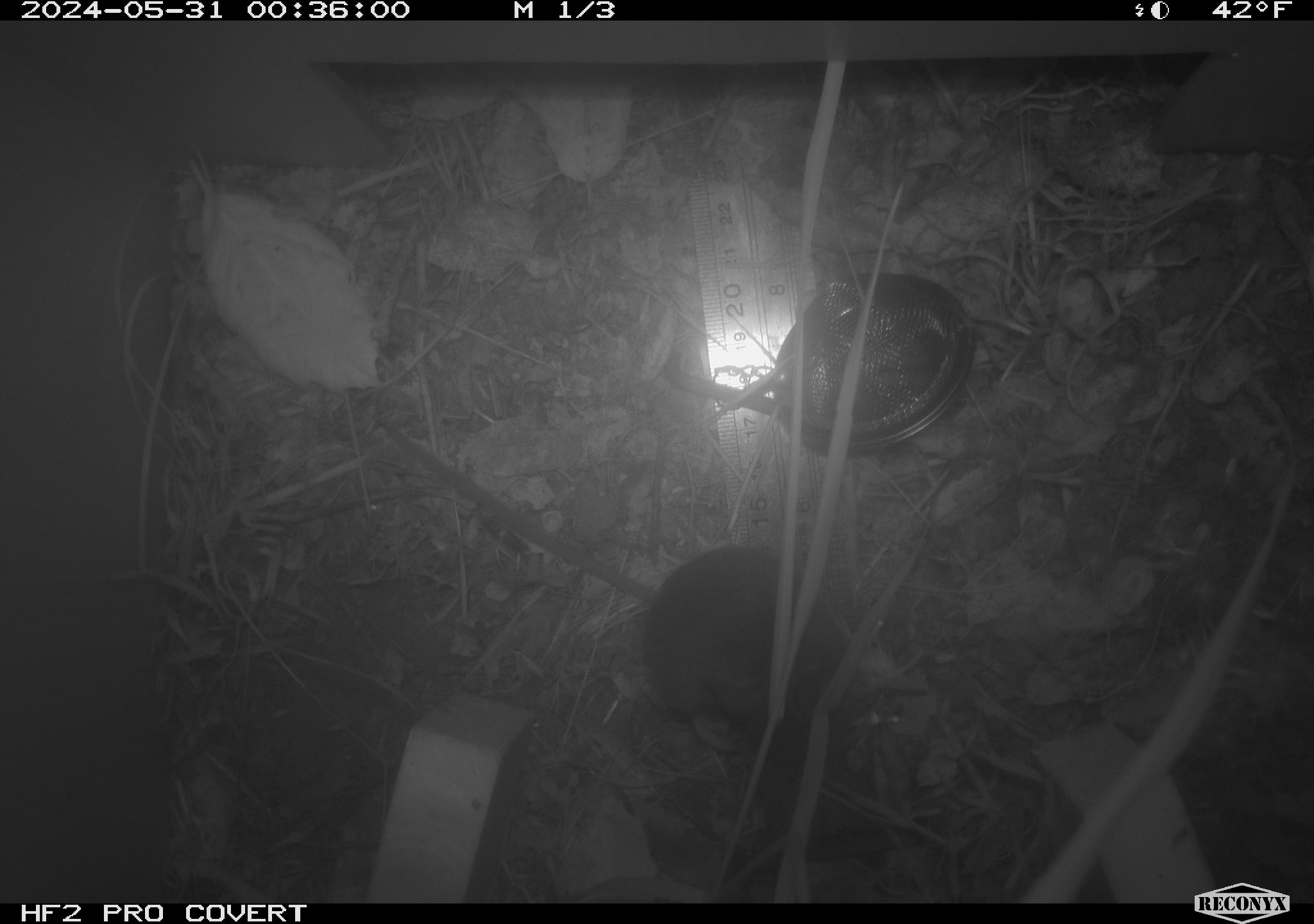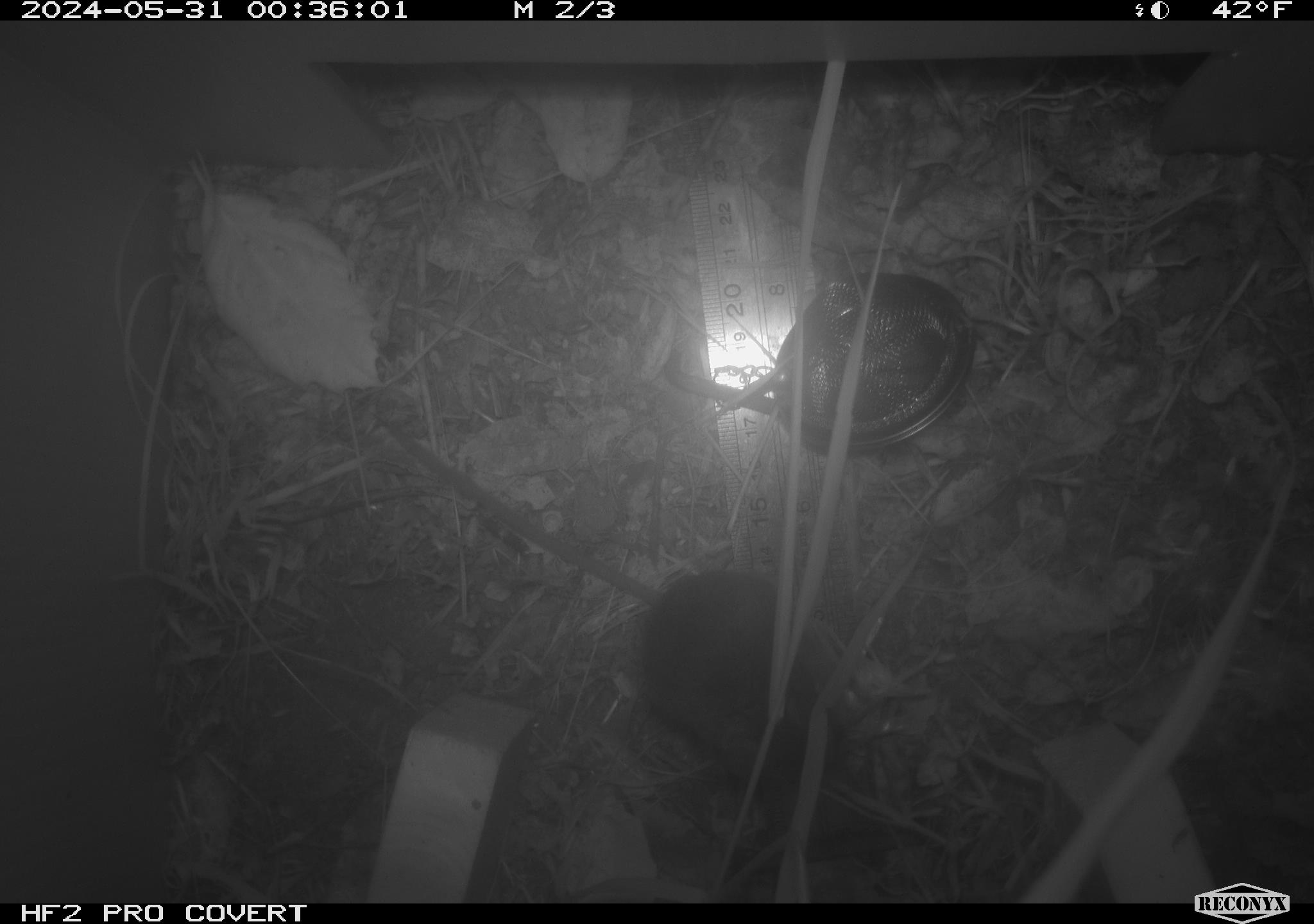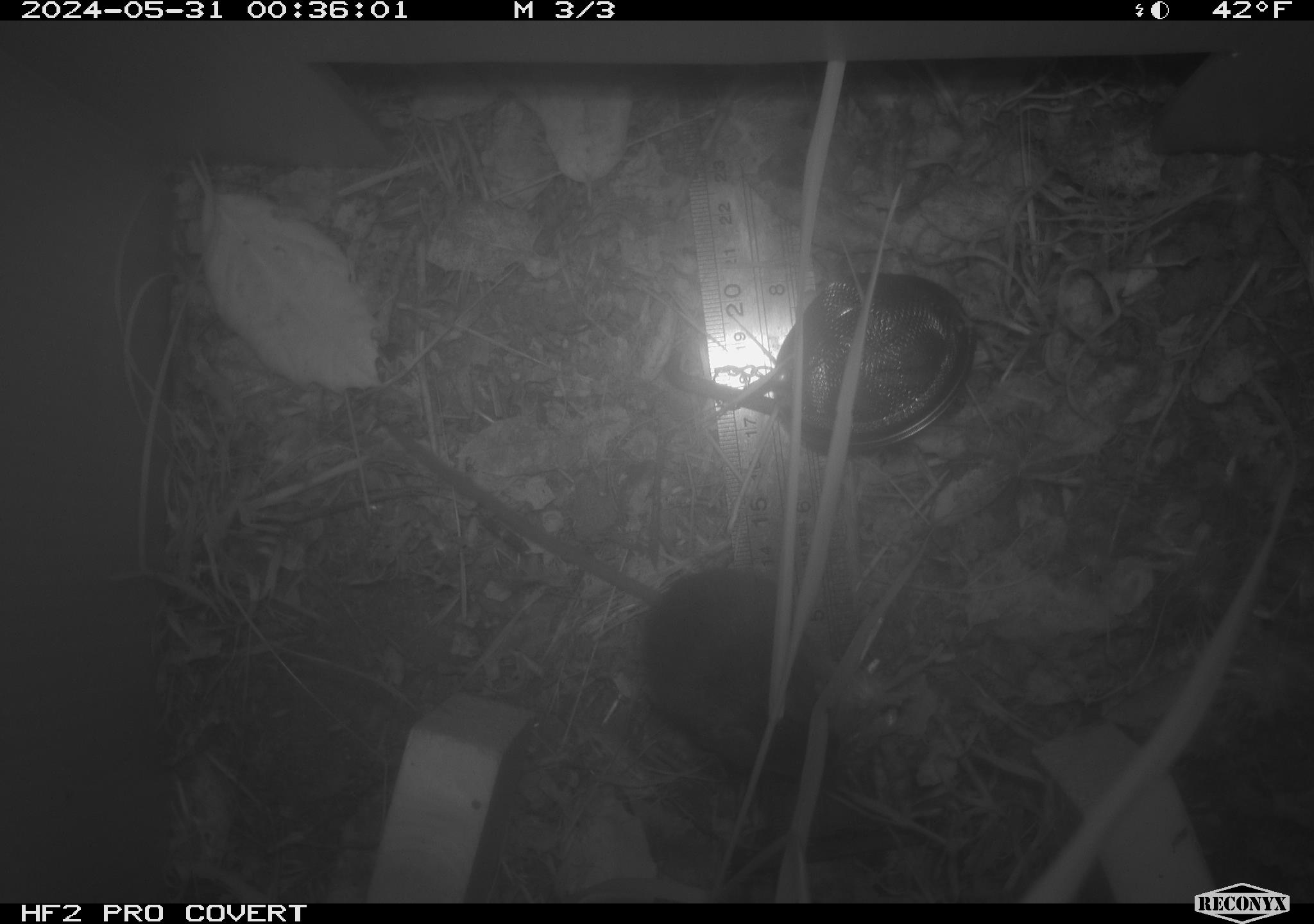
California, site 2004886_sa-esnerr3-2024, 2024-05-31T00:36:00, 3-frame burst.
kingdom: Animalia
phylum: Chordata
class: Mammalia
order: Rodentia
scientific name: Rodentia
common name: rodent